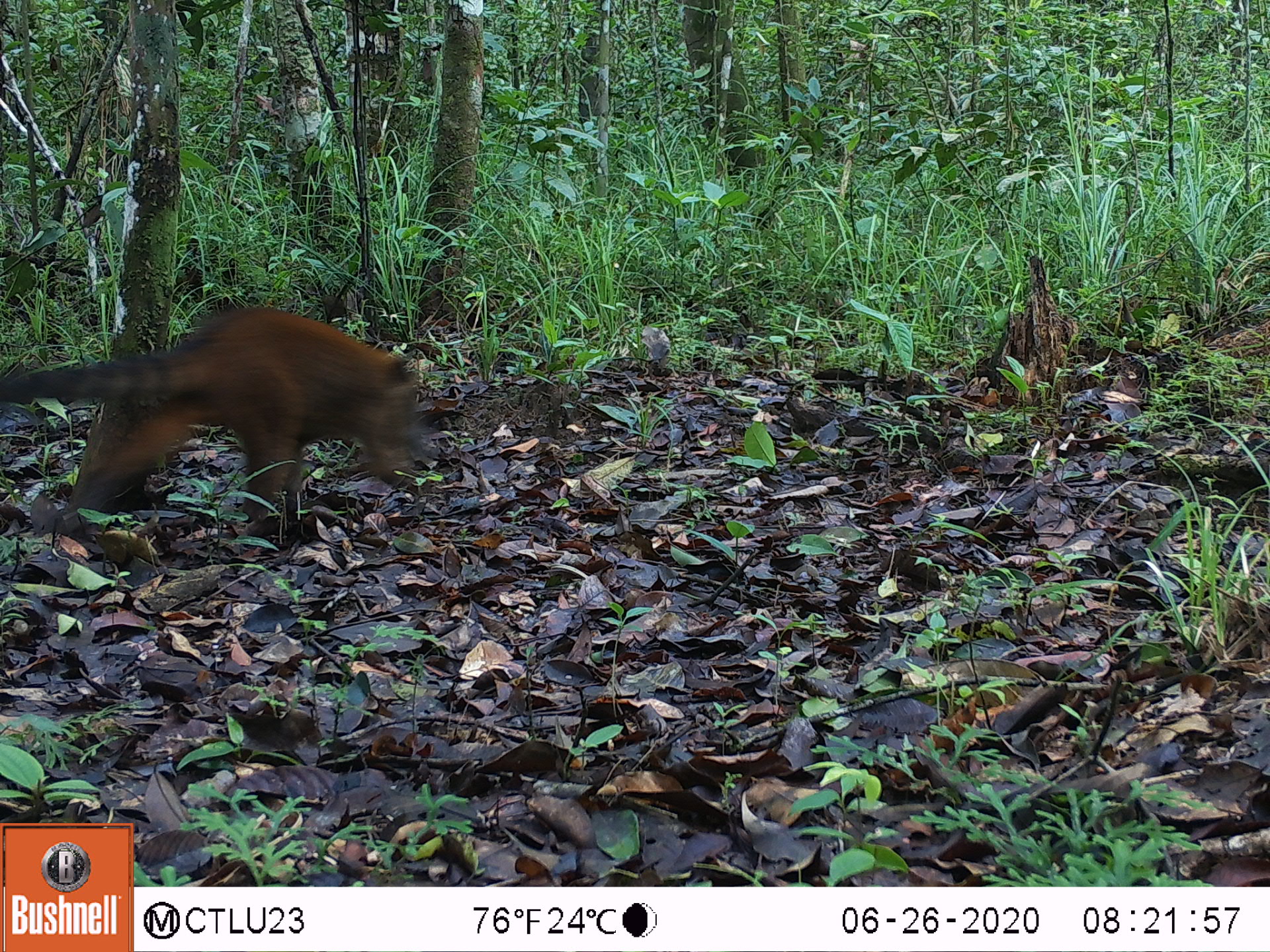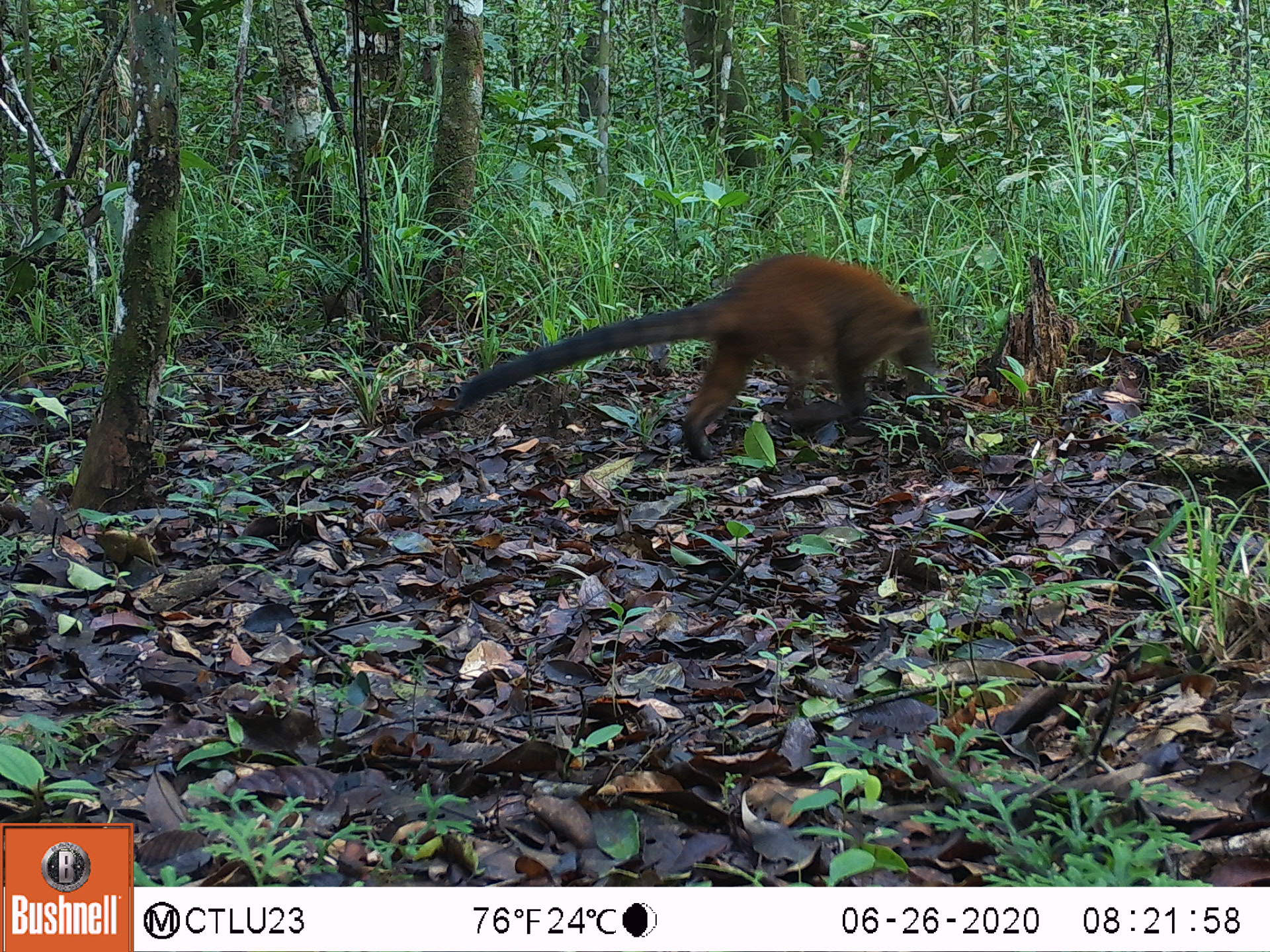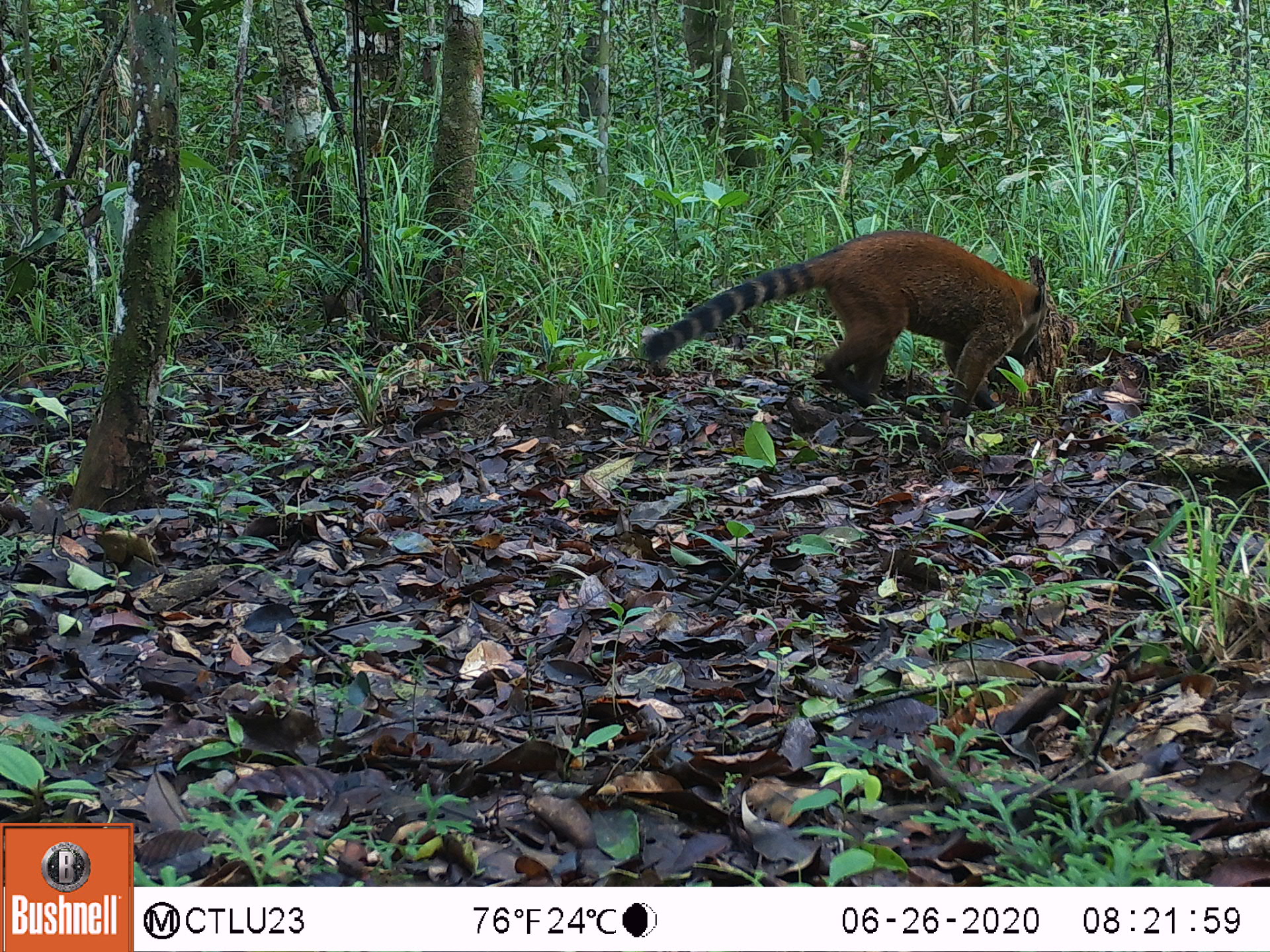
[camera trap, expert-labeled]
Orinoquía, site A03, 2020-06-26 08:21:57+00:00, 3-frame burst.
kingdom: Animalia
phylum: Chordata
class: Mammalia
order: Carnivora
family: Procyonidae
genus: Nasua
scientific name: Nasua nasua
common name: south american coati